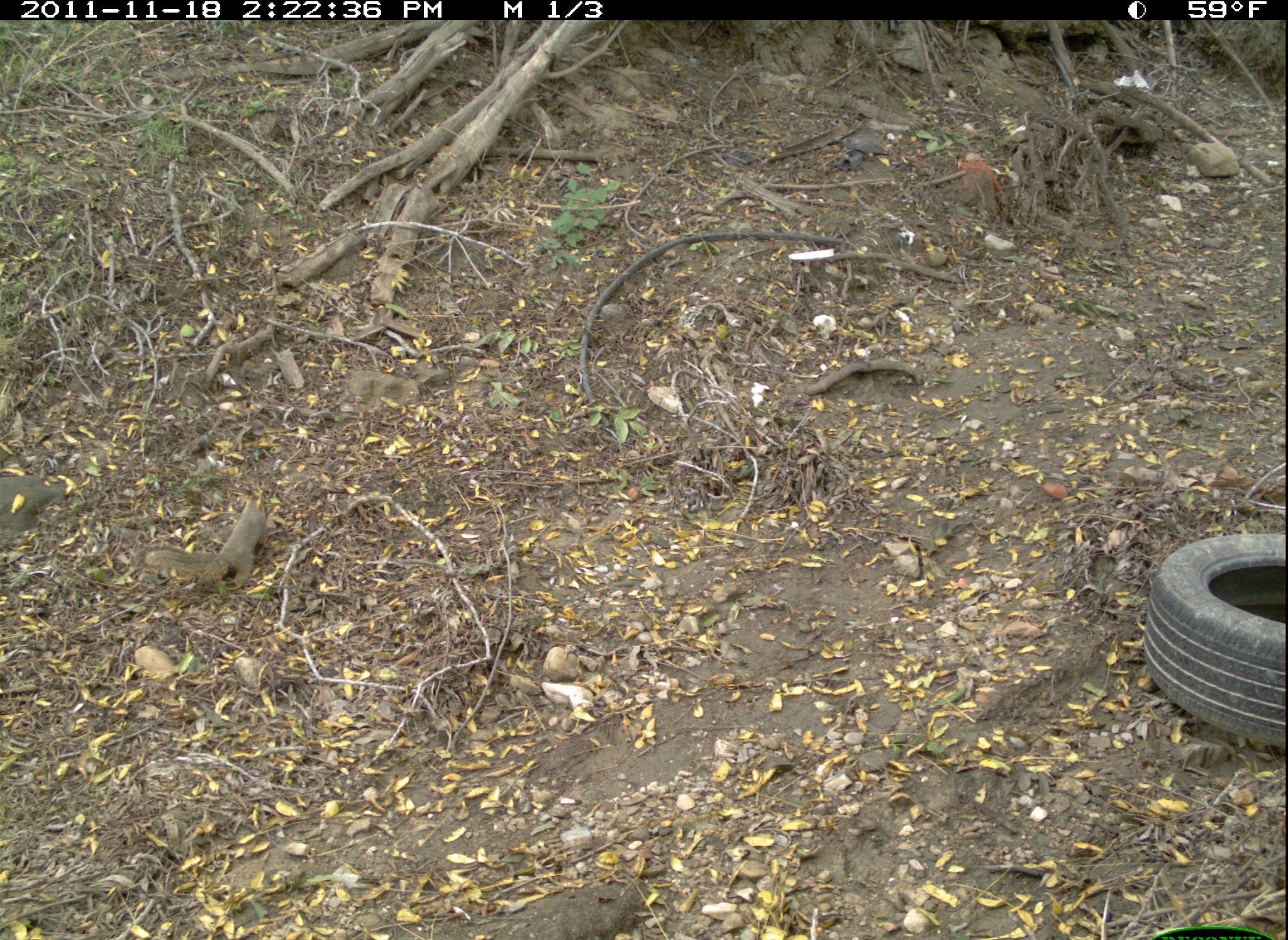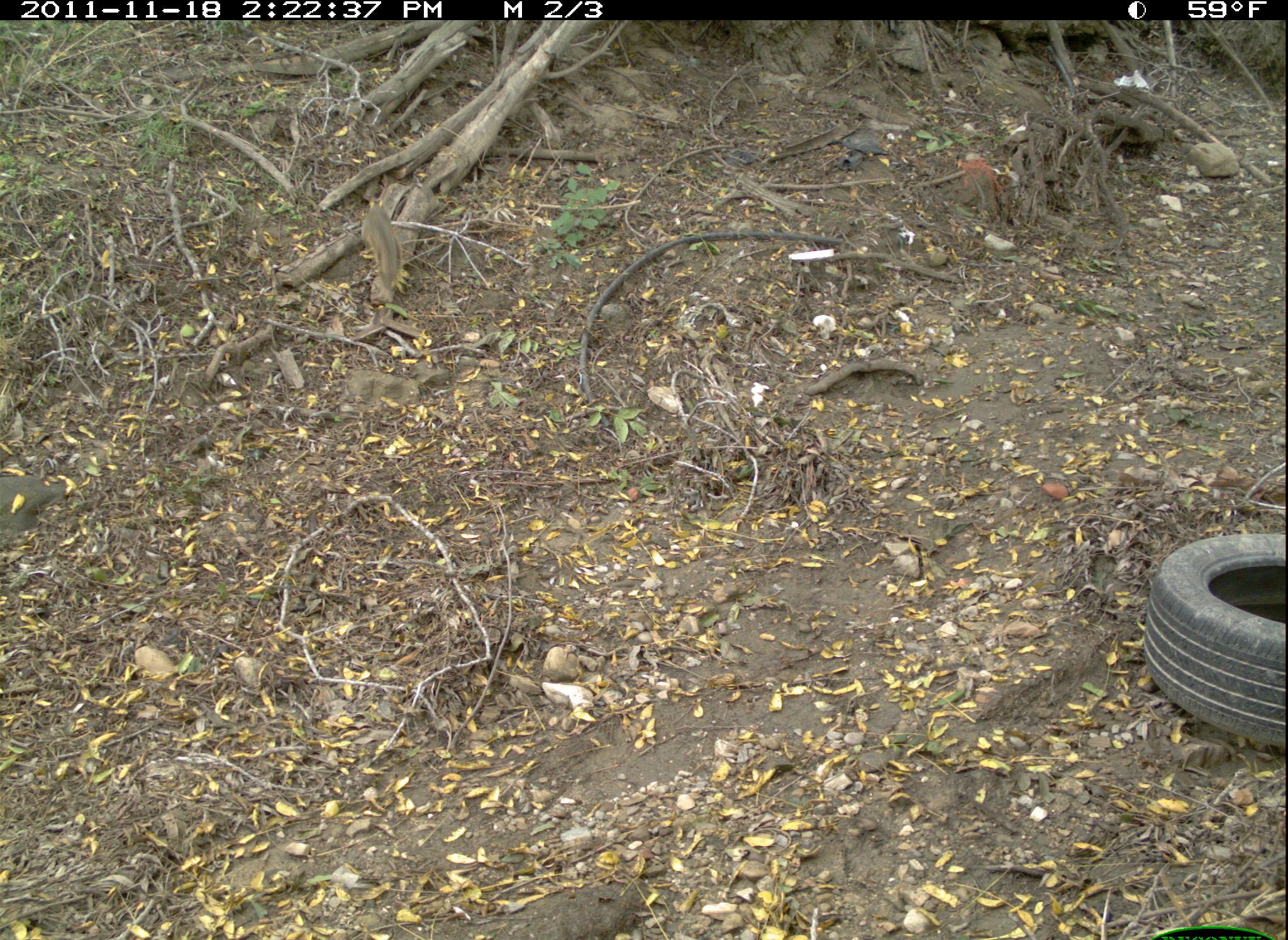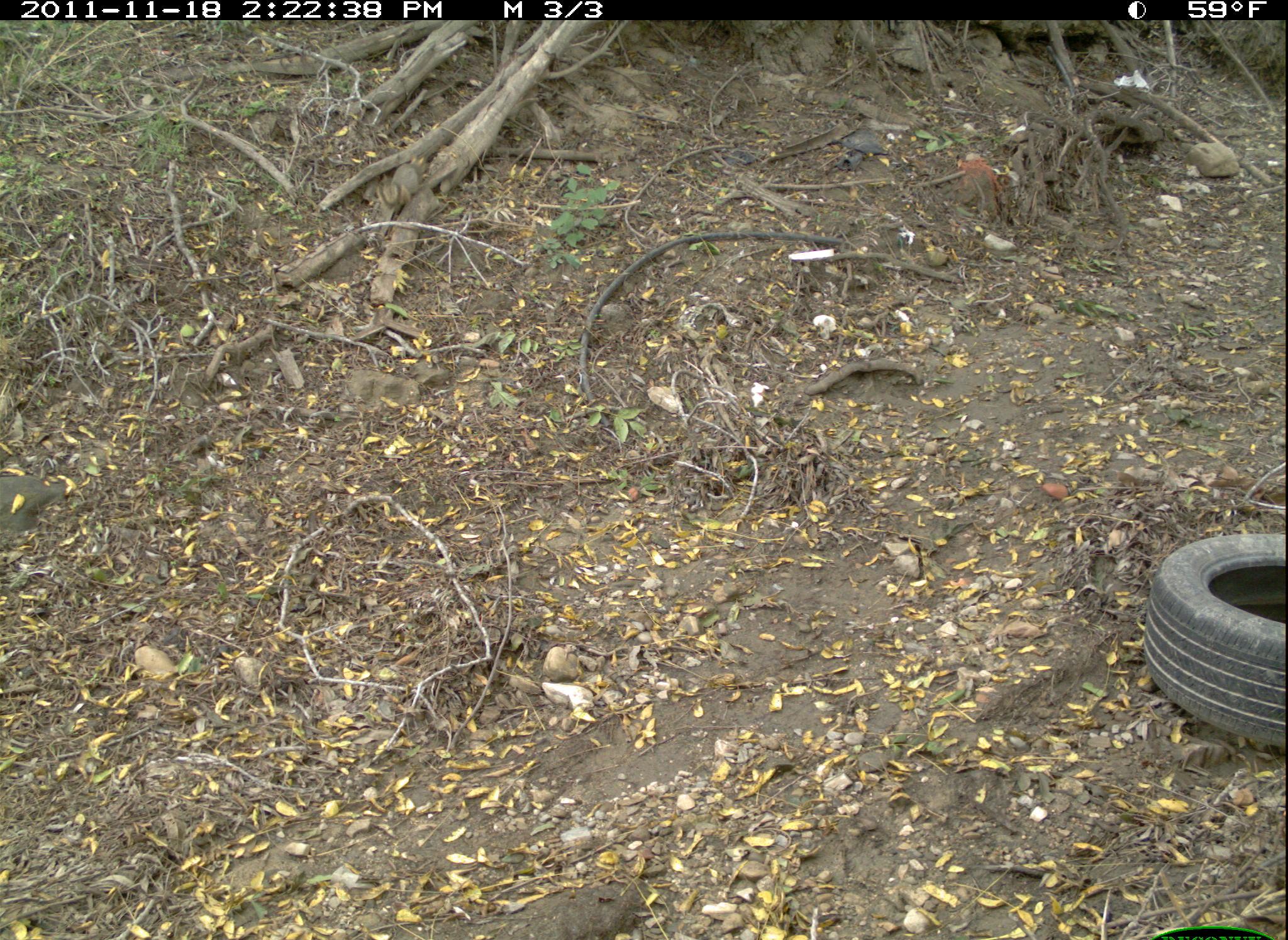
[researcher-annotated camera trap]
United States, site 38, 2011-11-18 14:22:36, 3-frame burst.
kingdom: Animalia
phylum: Chordata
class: Mammalia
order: Rodentia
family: Sciuridae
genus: Sciurus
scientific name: Sciurus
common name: squirrel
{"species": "squirrel (Sciurus)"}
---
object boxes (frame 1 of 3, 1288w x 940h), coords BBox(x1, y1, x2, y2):
squirrel: BBox(140, 477, 303, 601)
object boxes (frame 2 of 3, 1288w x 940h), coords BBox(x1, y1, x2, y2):
squirrel: BBox(351, 192, 420, 308)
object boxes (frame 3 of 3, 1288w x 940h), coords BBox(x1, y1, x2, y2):
squirrel: BBox(369, 153, 448, 224)